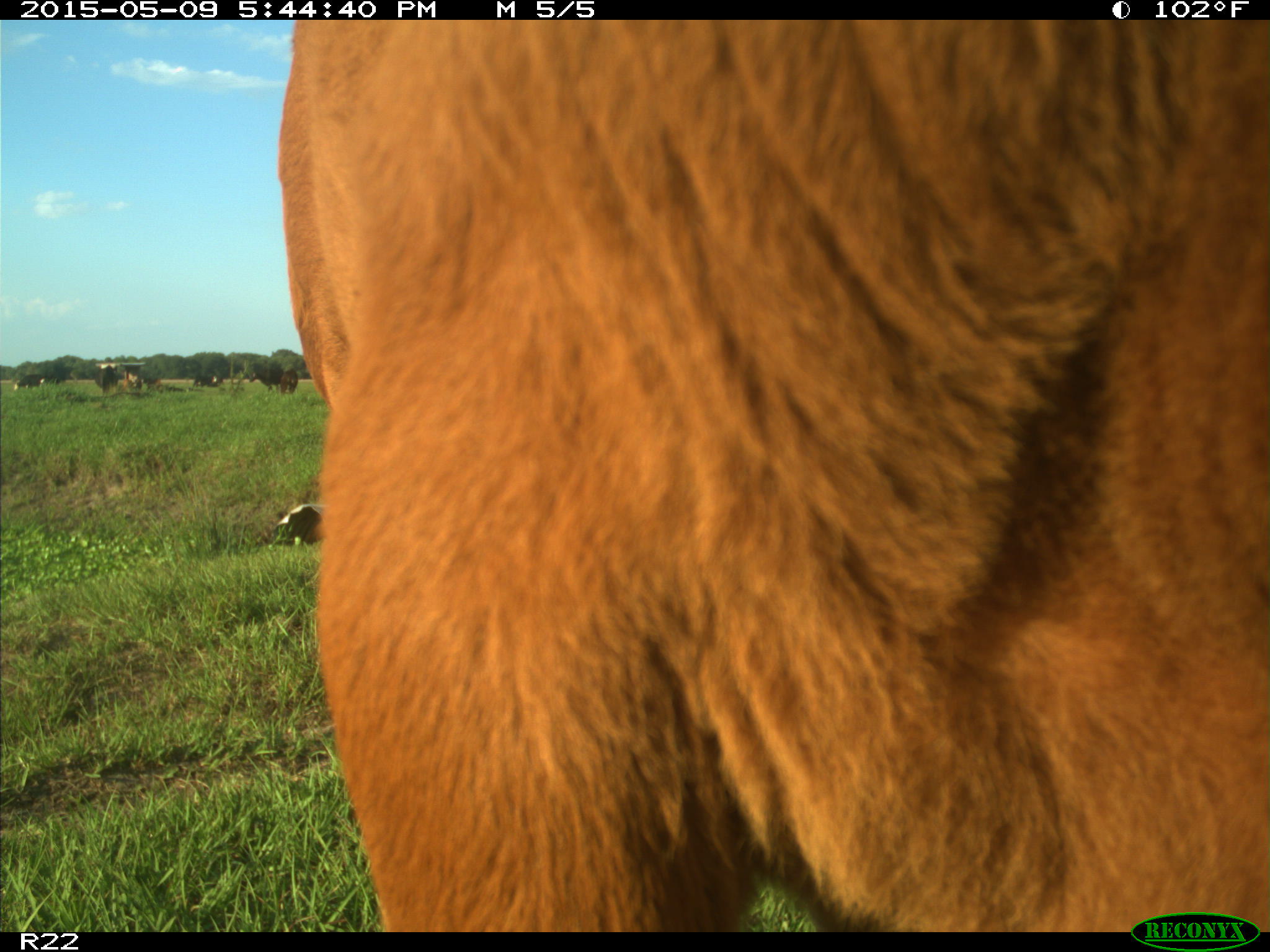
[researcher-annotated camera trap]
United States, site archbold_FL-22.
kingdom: Animalia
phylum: Chordata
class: Mammalia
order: Artiodactyla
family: Bovidae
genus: Bos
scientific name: Bos taurus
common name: domestic cow